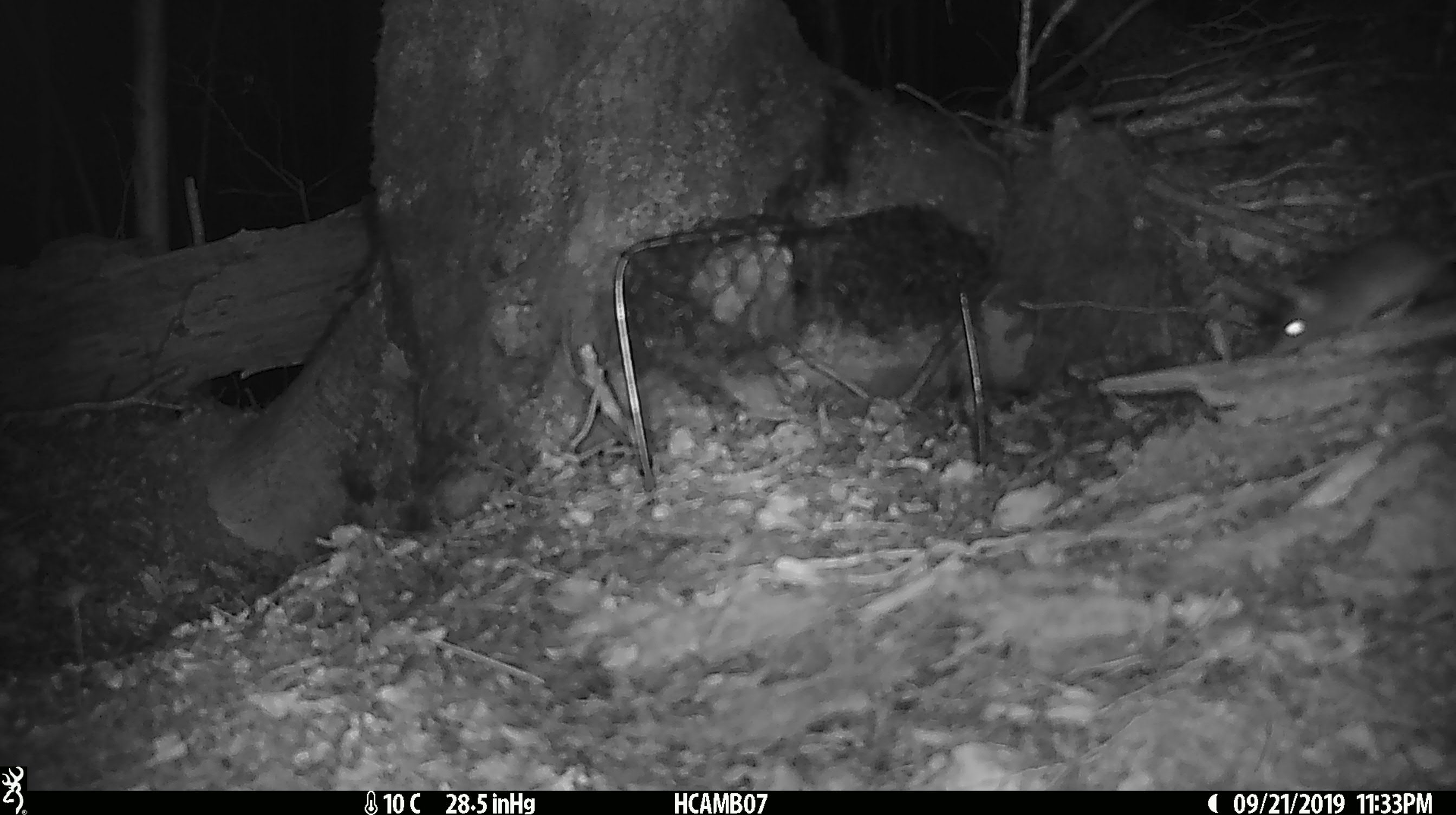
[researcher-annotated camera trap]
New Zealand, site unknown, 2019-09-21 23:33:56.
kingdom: Animalia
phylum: Chordata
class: Mammalia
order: Rodentia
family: Muridae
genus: Mus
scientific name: Mus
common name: mouse